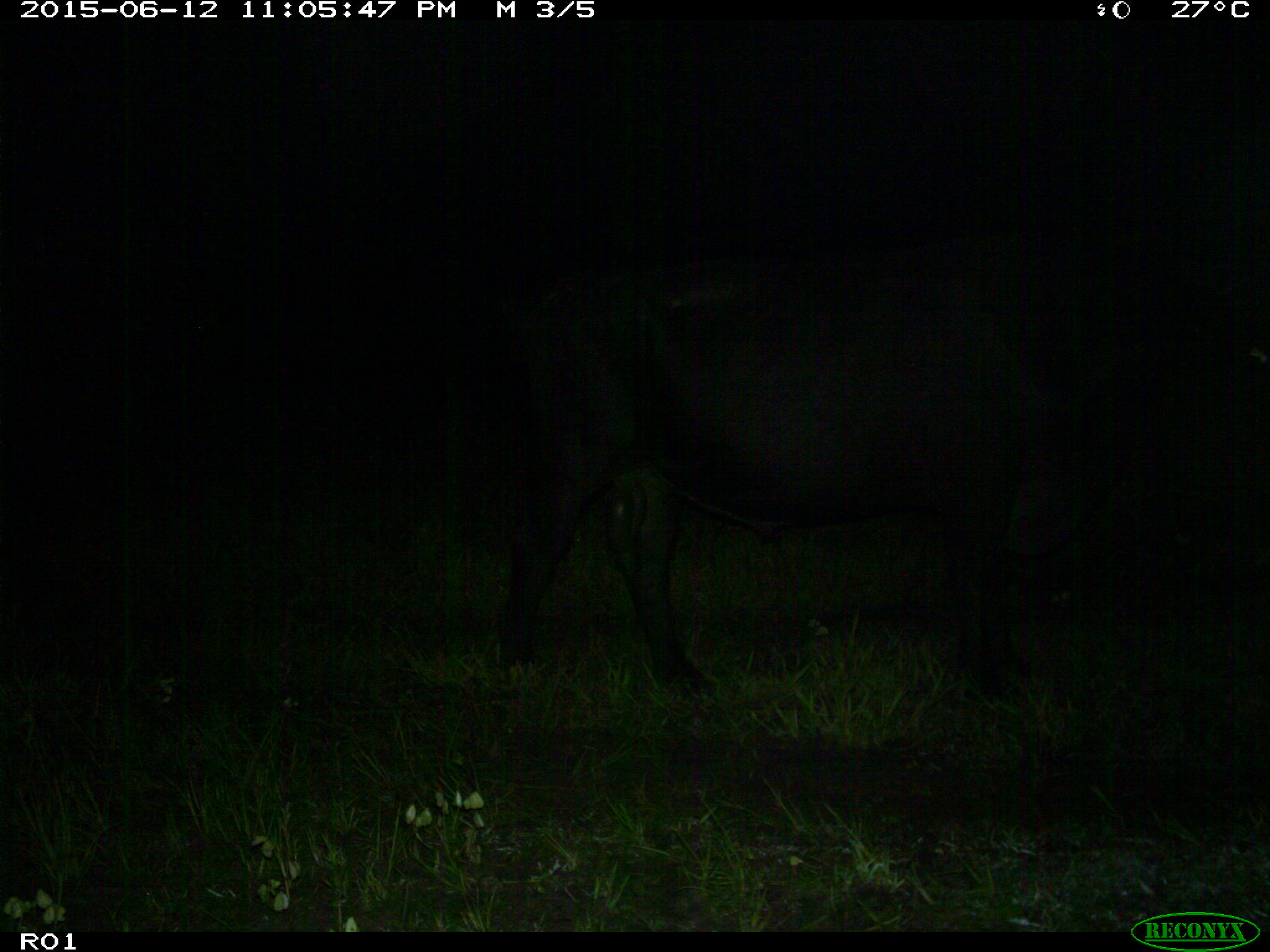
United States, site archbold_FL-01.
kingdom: Animalia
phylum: Chordata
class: Mammalia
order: Artiodactyla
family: Bovidae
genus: Bos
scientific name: Bos taurus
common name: domestic cow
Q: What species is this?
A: Bos taurus (domestic cow).